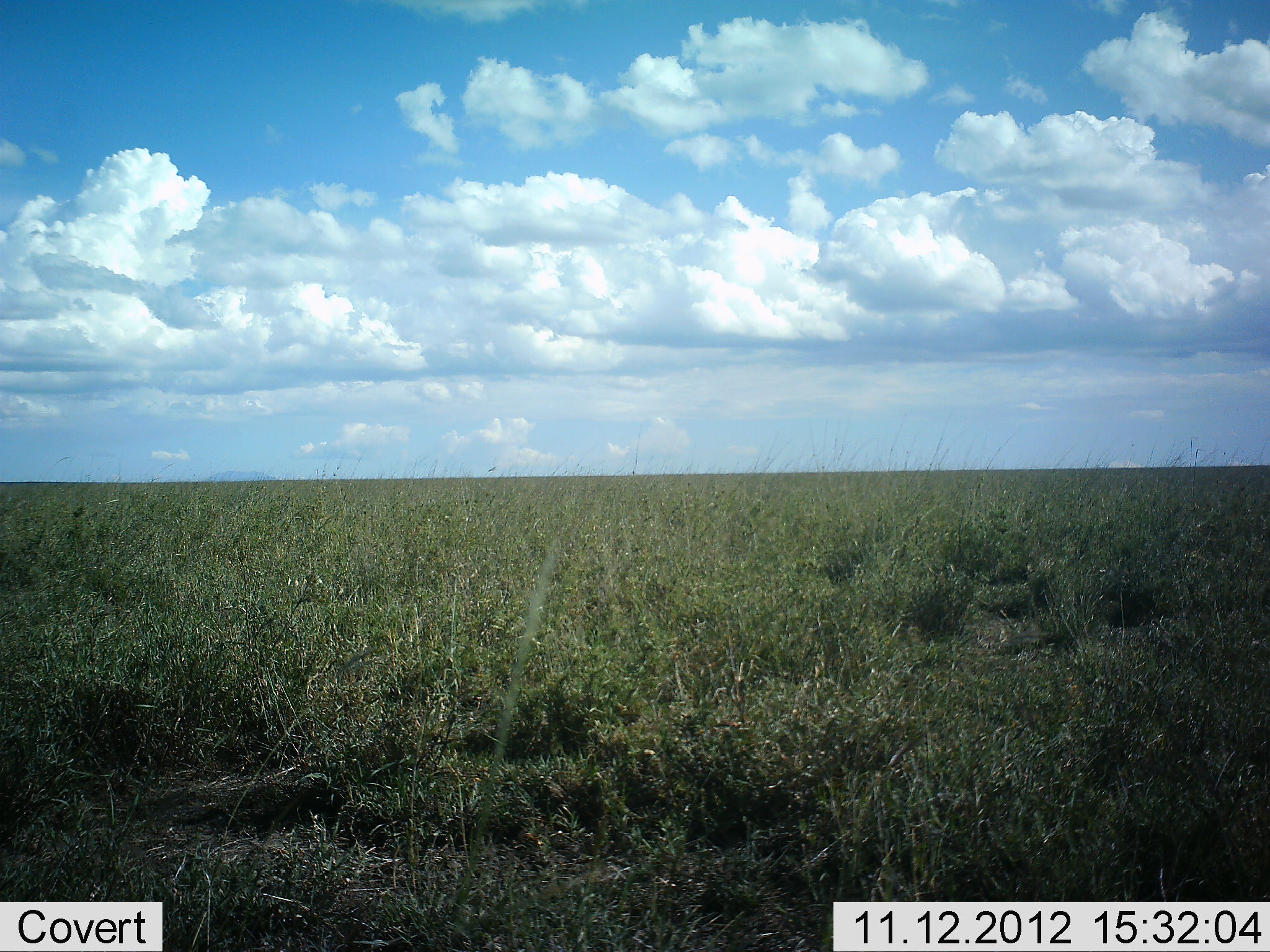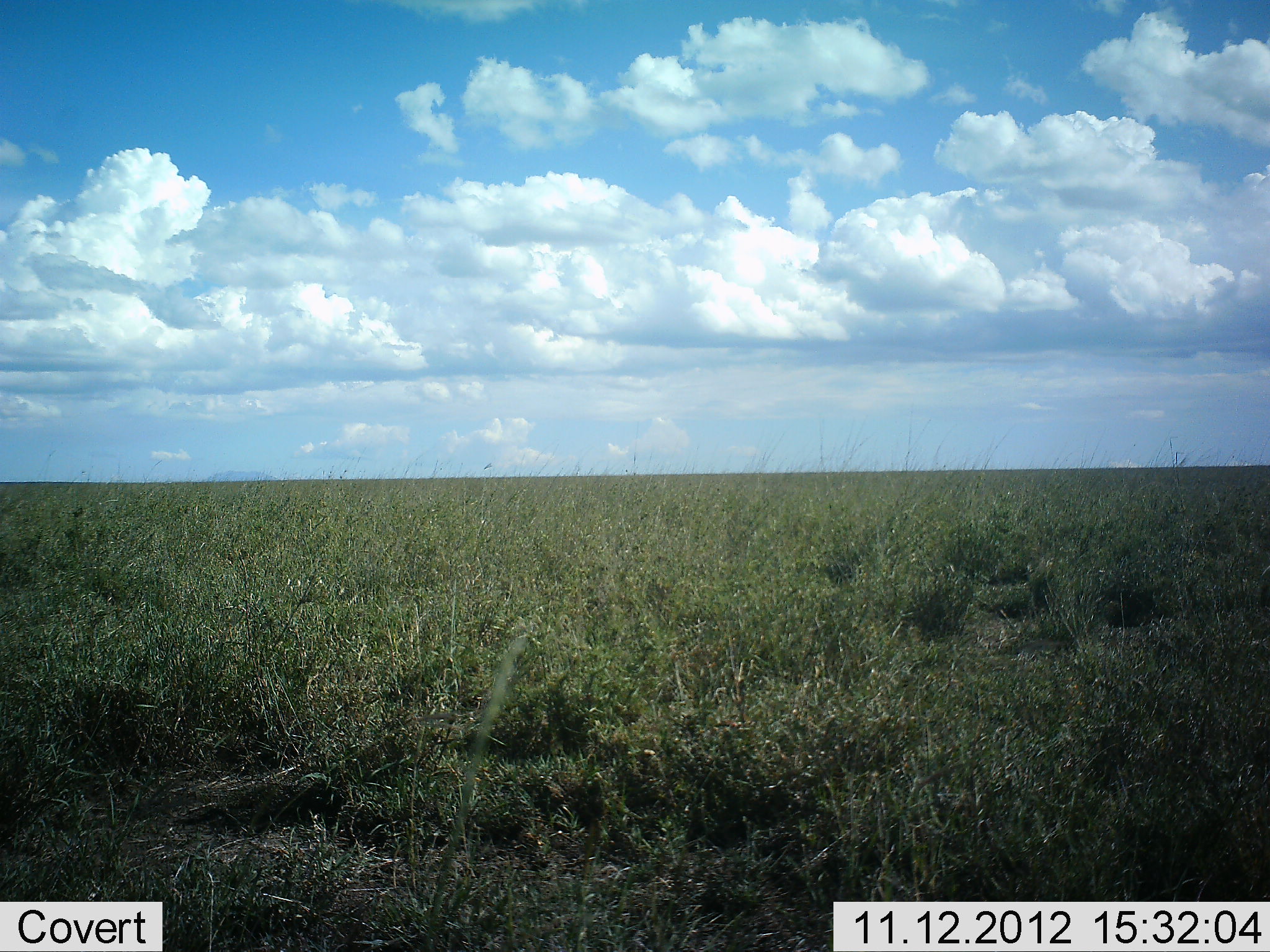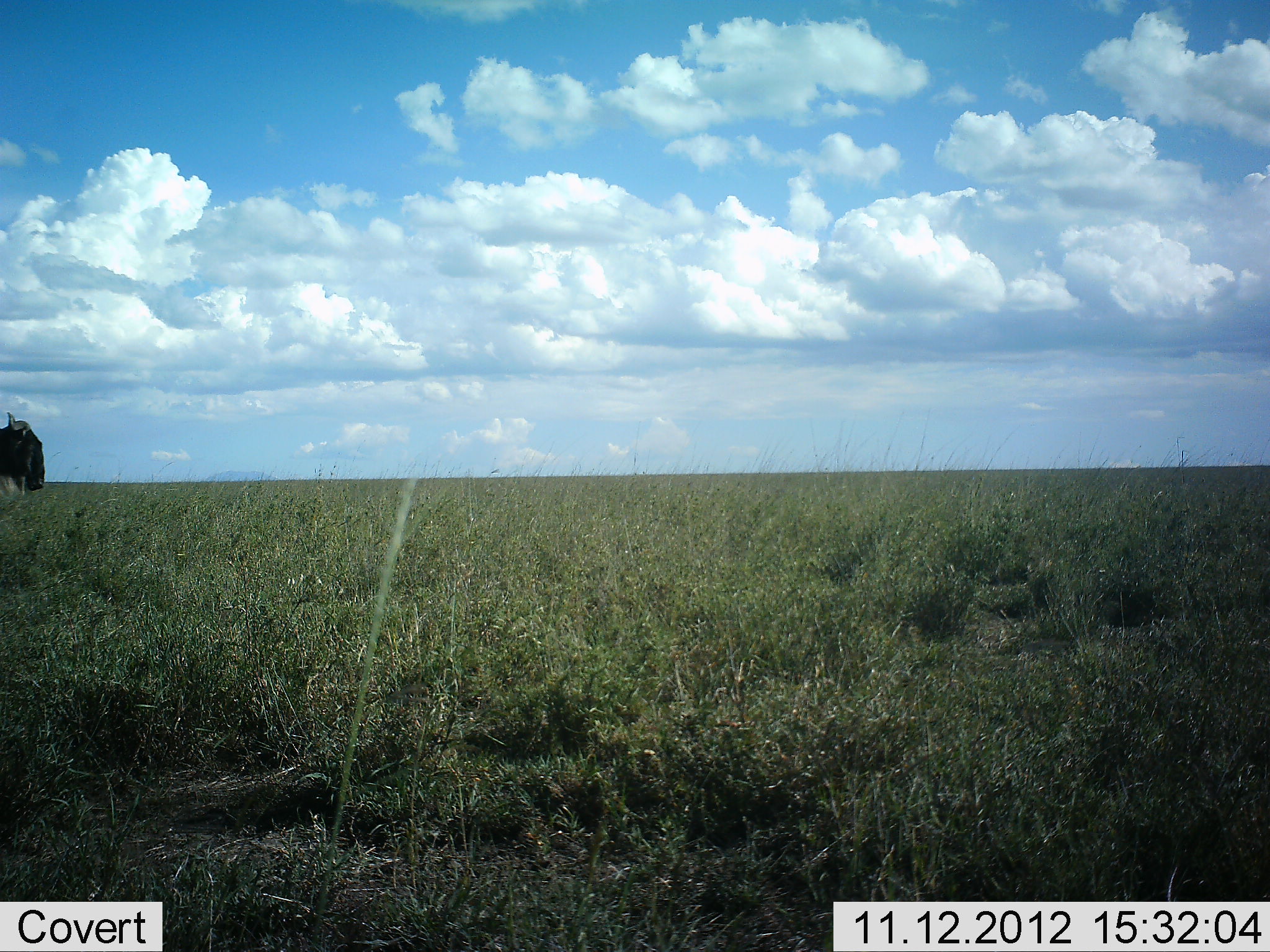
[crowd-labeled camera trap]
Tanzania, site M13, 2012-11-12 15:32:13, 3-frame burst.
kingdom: Animalia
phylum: Chordata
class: Mammalia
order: Artiodactyla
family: Bovidae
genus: Connochaetes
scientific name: Connochaetes taurinus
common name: blue wildebeest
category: wildebeest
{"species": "wildebeest (blue wildebeest) (Connochaetes taurinus)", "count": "1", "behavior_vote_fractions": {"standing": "0%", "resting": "0%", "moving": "100%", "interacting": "0%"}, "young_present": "0%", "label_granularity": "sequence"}